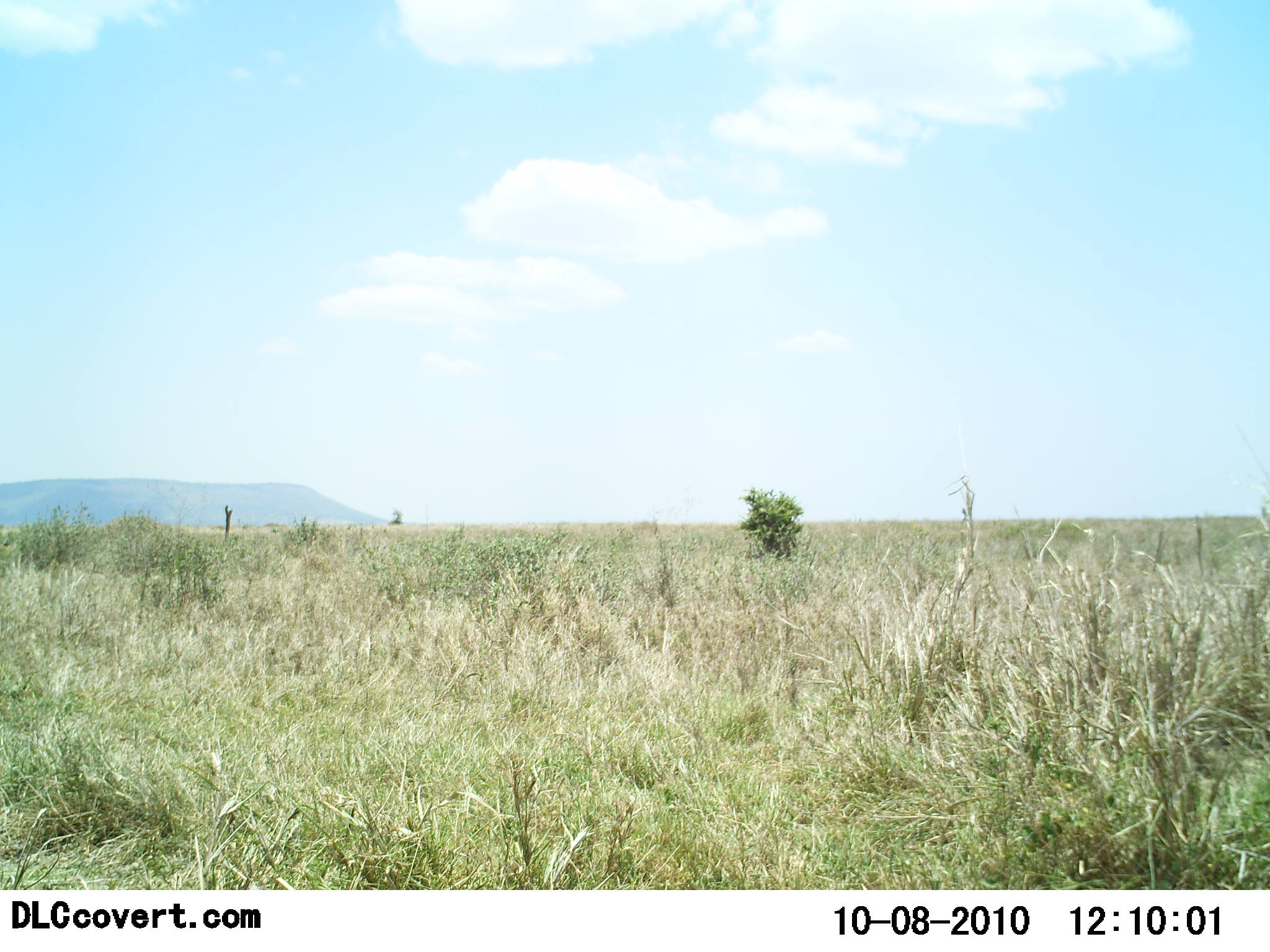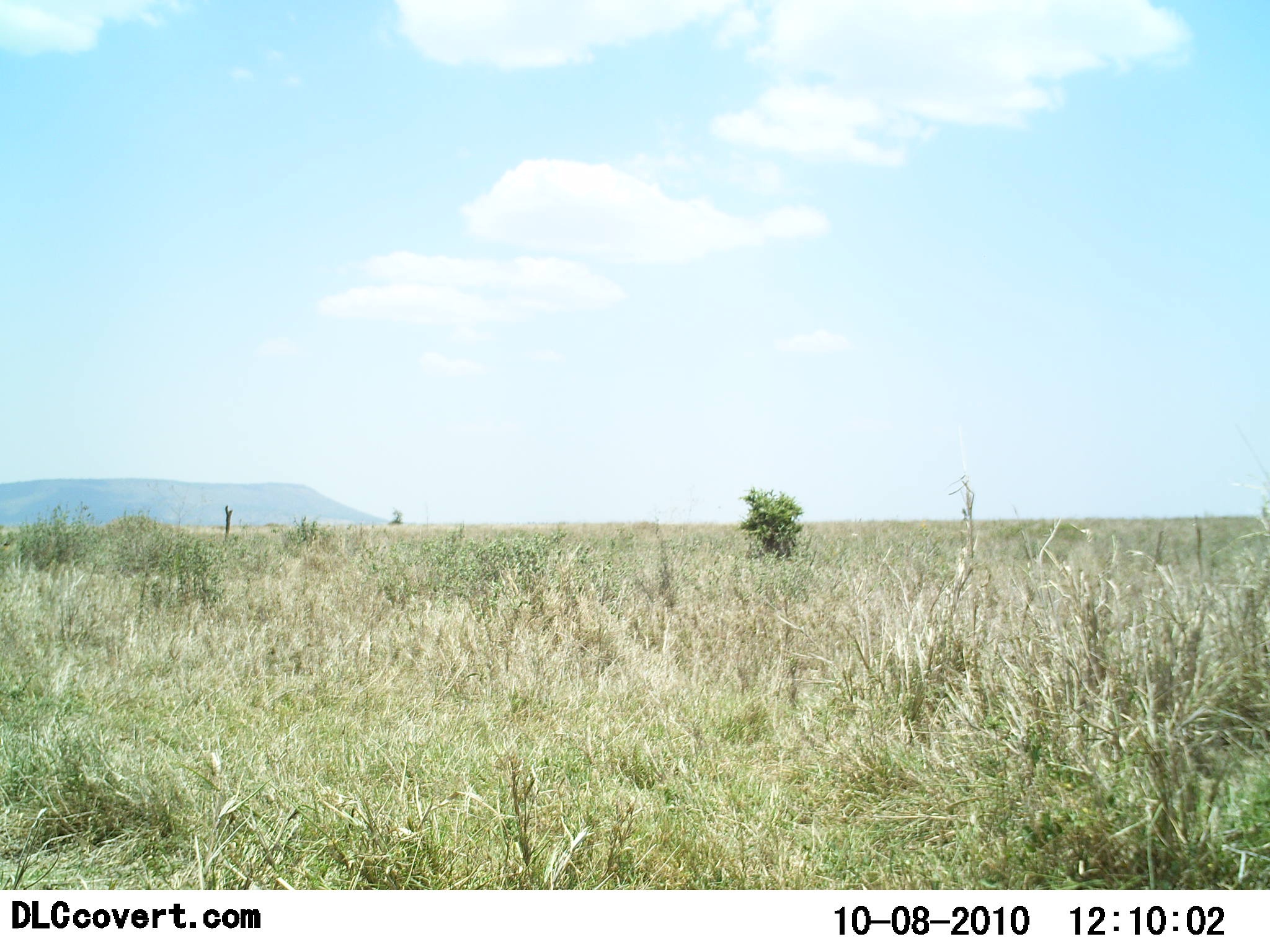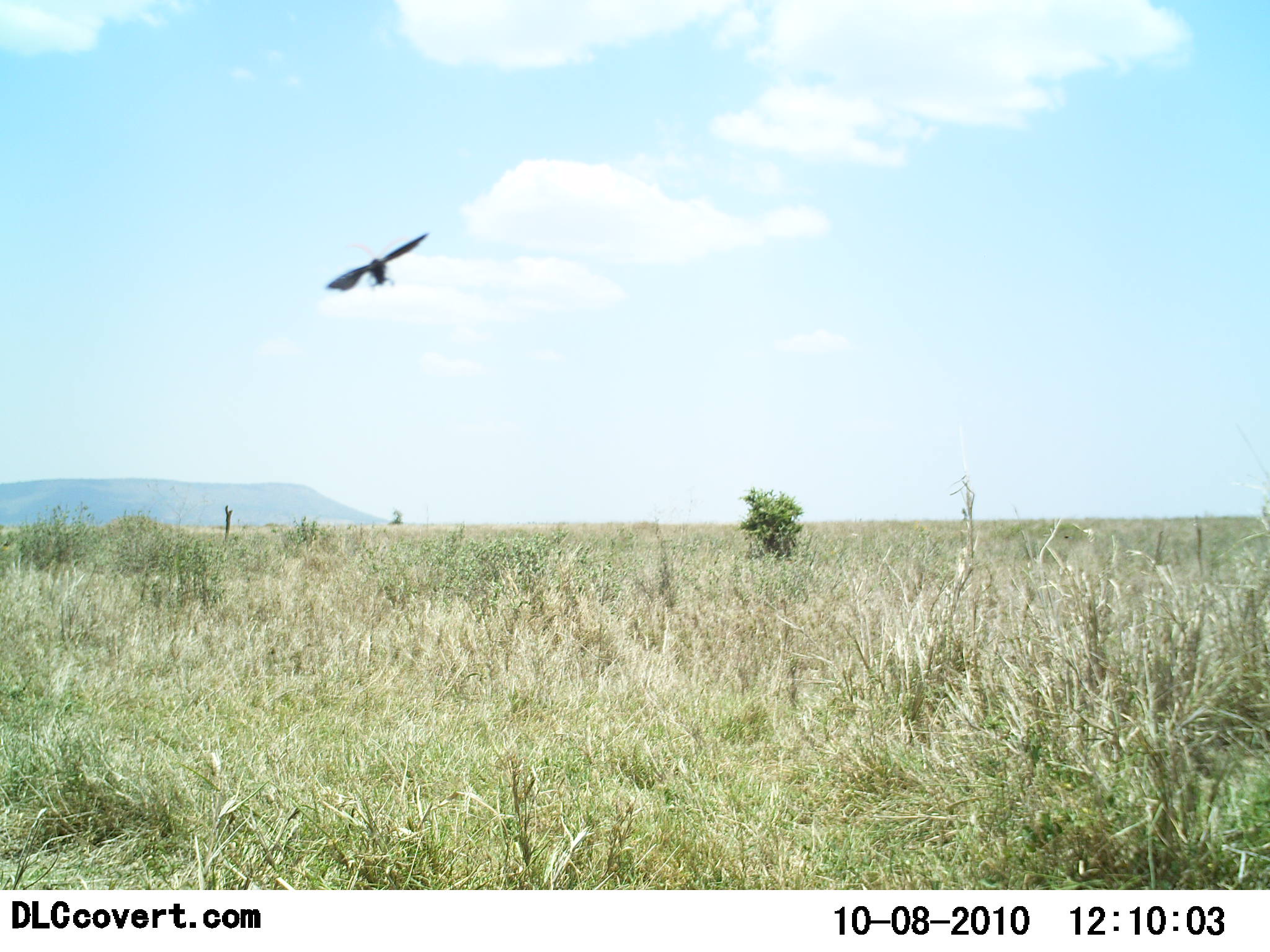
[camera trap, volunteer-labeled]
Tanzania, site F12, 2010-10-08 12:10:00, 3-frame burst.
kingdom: Animalia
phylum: Chordata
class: Aves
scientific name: Aves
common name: bird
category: otherbird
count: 1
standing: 0%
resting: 0%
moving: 100%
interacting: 0%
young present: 0%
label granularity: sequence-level